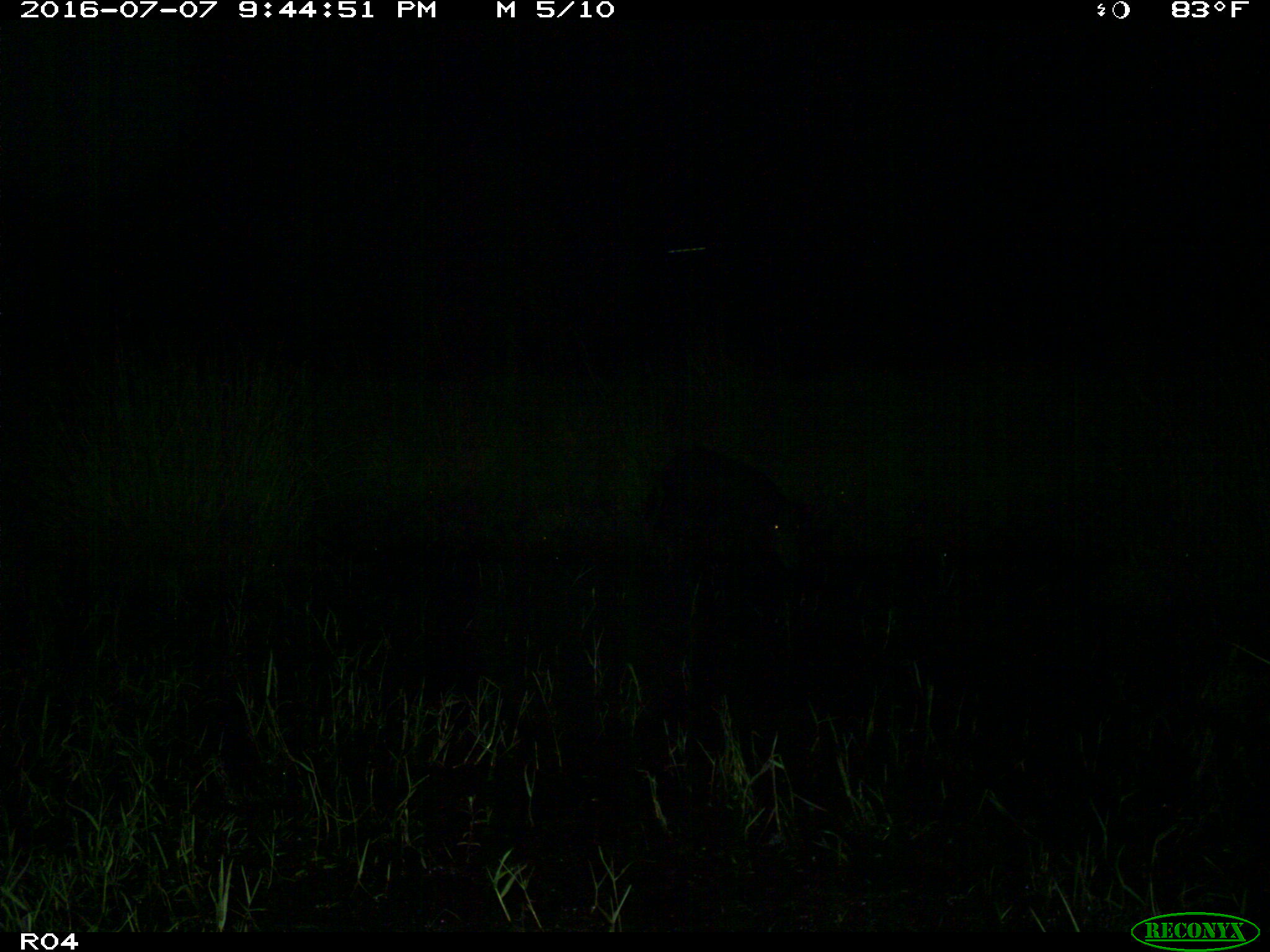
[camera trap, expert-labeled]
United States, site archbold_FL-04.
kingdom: Animalia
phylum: Chordata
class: Mammalia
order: Artiodactyla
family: Bovidae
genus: Bos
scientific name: Bos taurus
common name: domestic cow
Bos taurus (domestic cow).